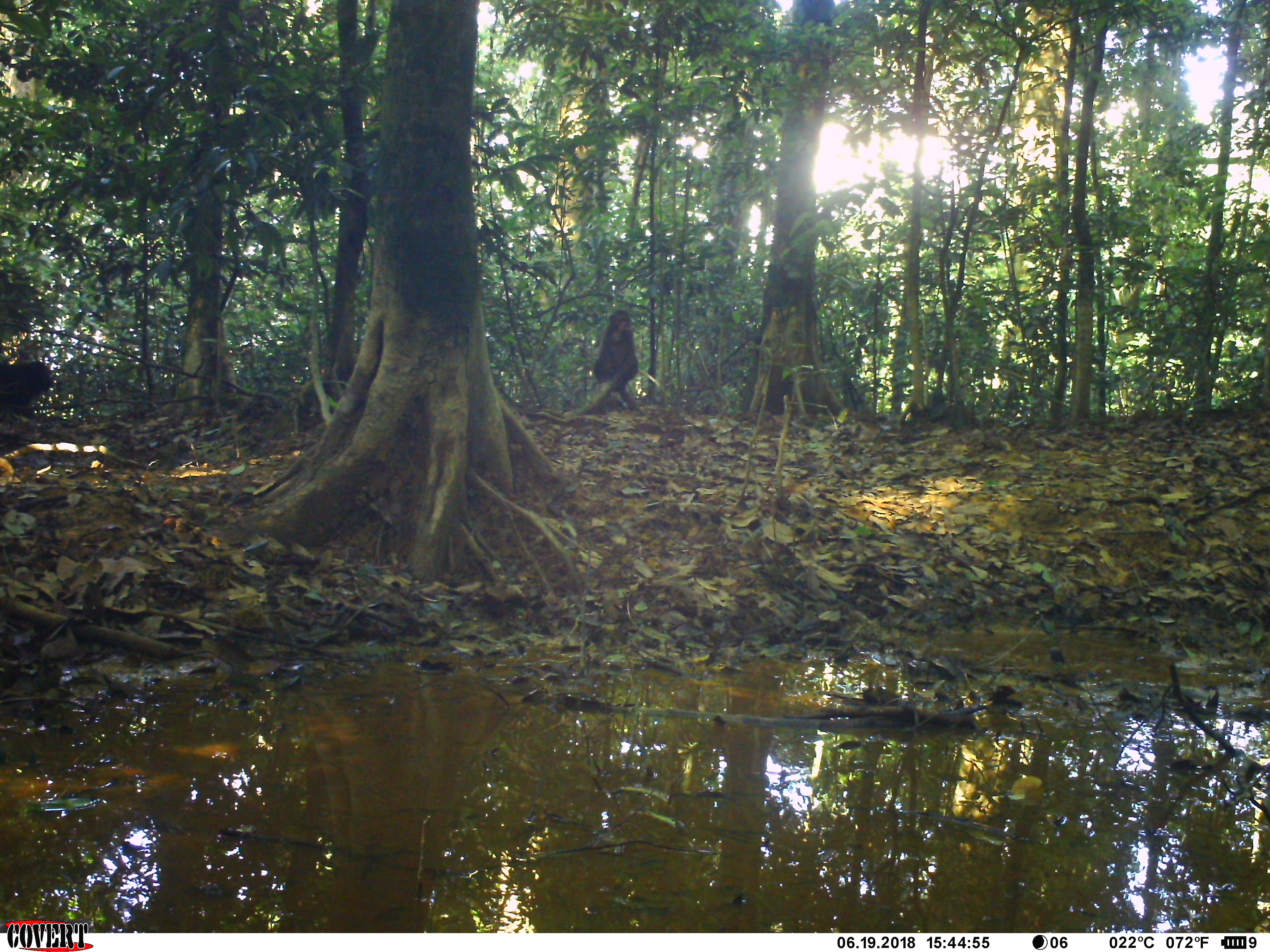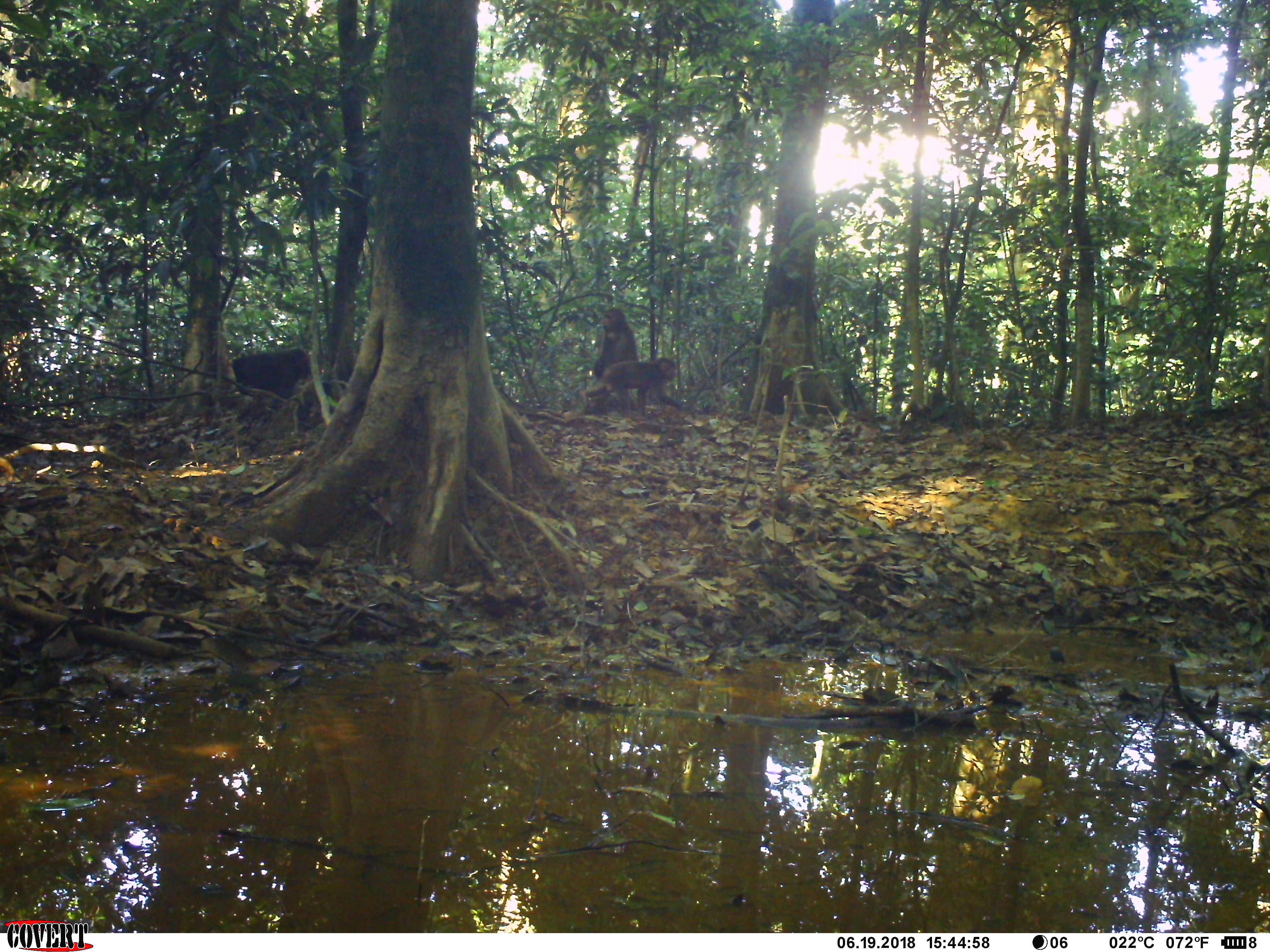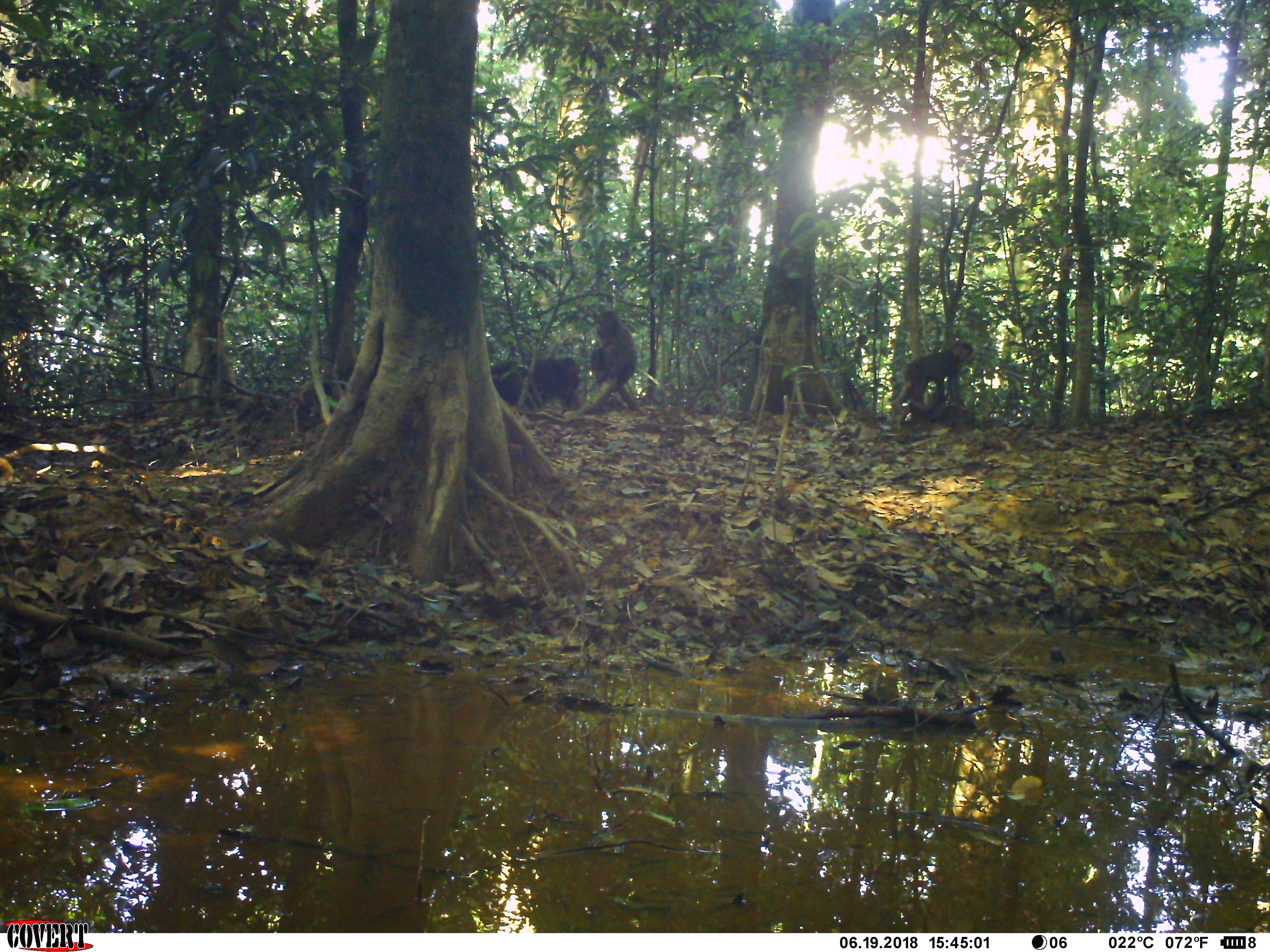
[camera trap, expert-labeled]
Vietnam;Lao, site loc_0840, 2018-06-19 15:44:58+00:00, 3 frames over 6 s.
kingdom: Animalia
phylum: Chordata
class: Mammalia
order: Primates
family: Cercopithecidae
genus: Macaca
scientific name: Macaca arctoides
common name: stump-tailed macaque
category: stump tailed macaque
Stump tailed macaque (stump-tailed macaque) (Macaca arctoides). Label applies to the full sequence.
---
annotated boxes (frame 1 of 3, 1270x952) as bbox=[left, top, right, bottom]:
stump tailed macaque: bbox=[593, 309, 638, 392]; bbox=[0, 360, 54, 413]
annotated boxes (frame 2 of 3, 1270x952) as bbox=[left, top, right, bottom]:
stump tailed macaque: bbox=[579, 357, 682, 420]; bbox=[231, 346, 313, 400]; bbox=[594, 307, 638, 379]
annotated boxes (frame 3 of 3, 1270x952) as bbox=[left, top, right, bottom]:
stump tailed macaque: bbox=[891, 340, 976, 413]; bbox=[490, 356, 583, 411]; bbox=[591, 310, 637, 392]